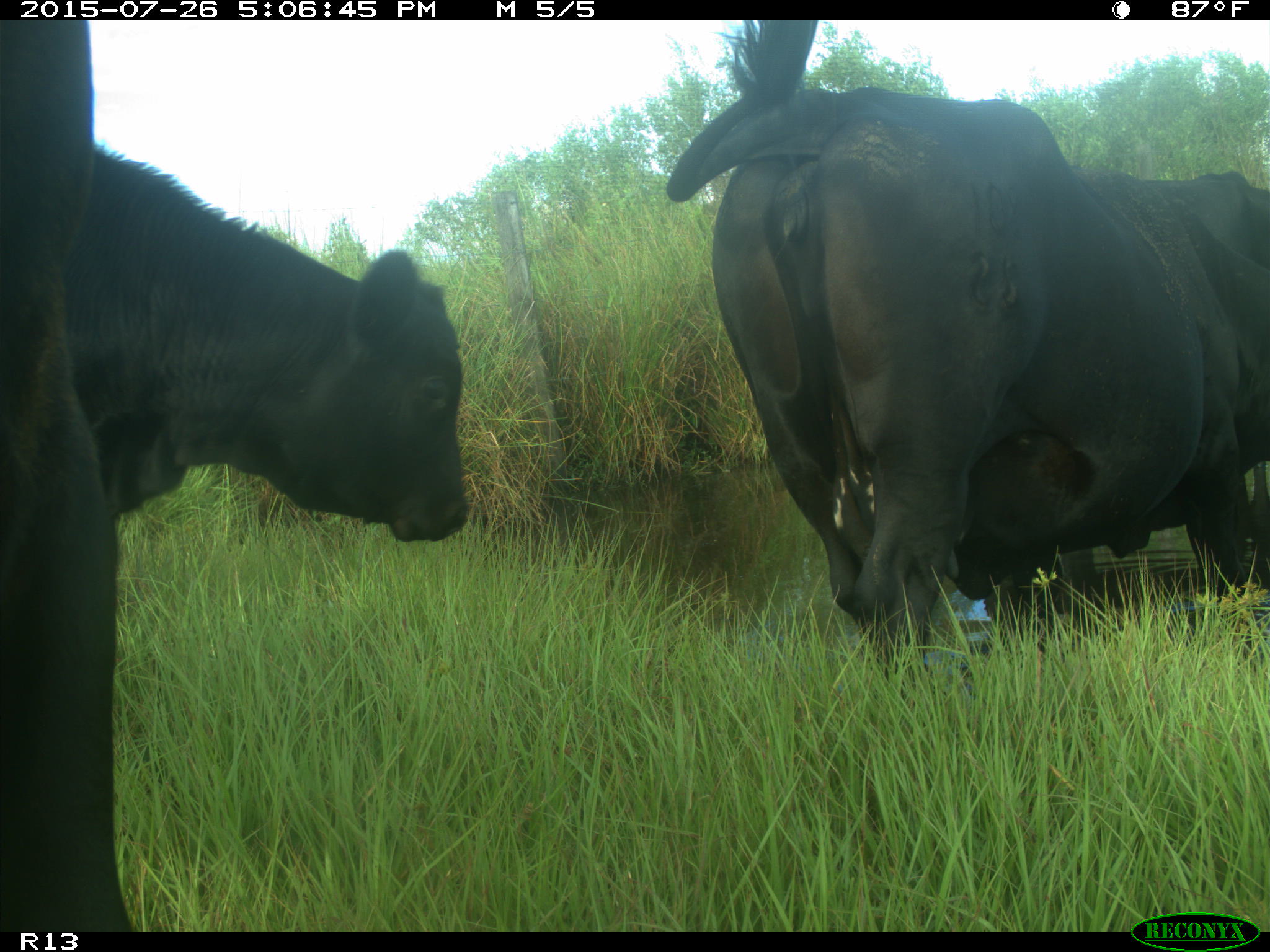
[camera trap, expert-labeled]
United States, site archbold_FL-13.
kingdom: Animalia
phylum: Chordata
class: Mammalia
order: Artiodactyla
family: Bovidae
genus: Bos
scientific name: Bos taurus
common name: domestic cow